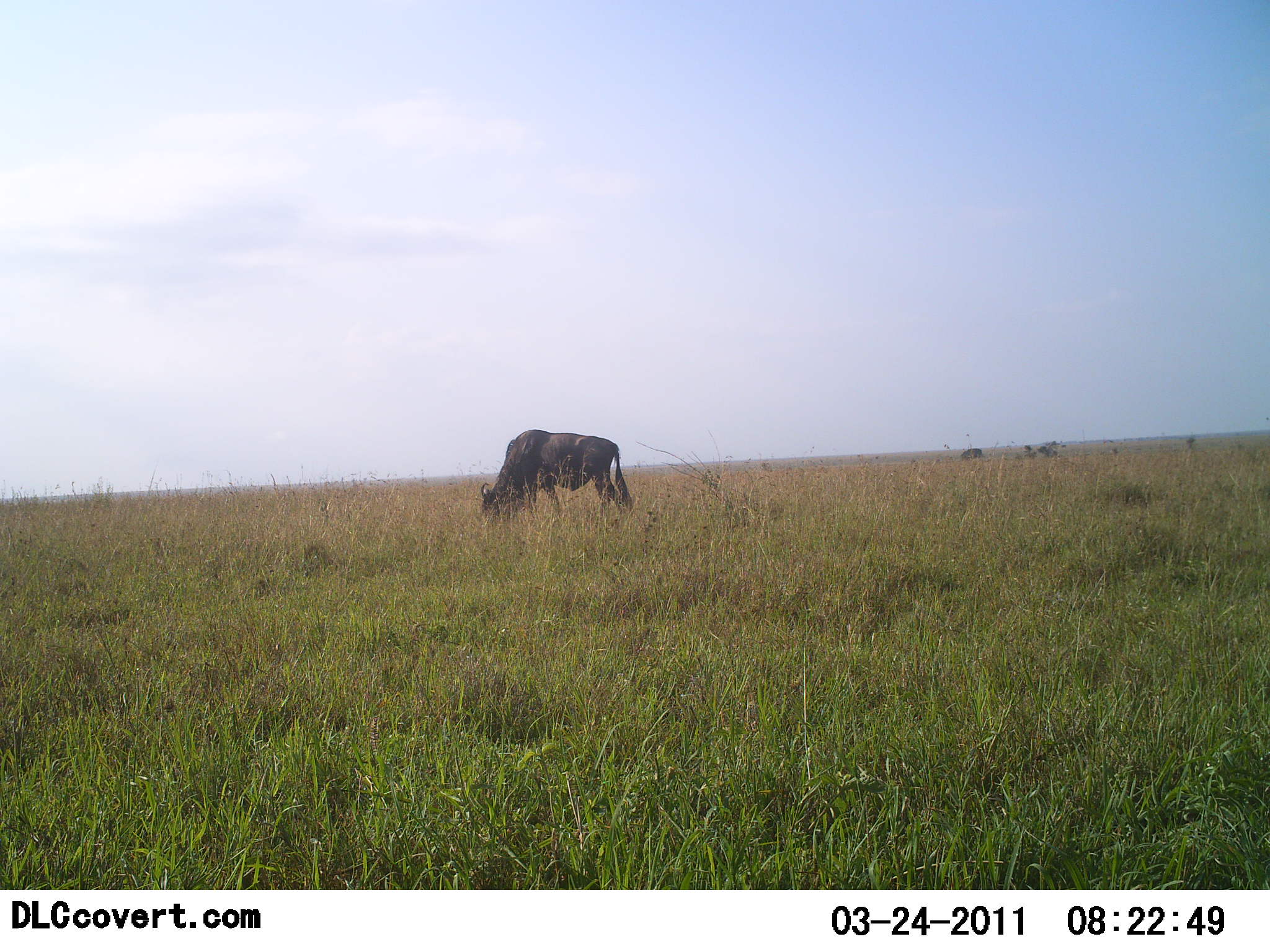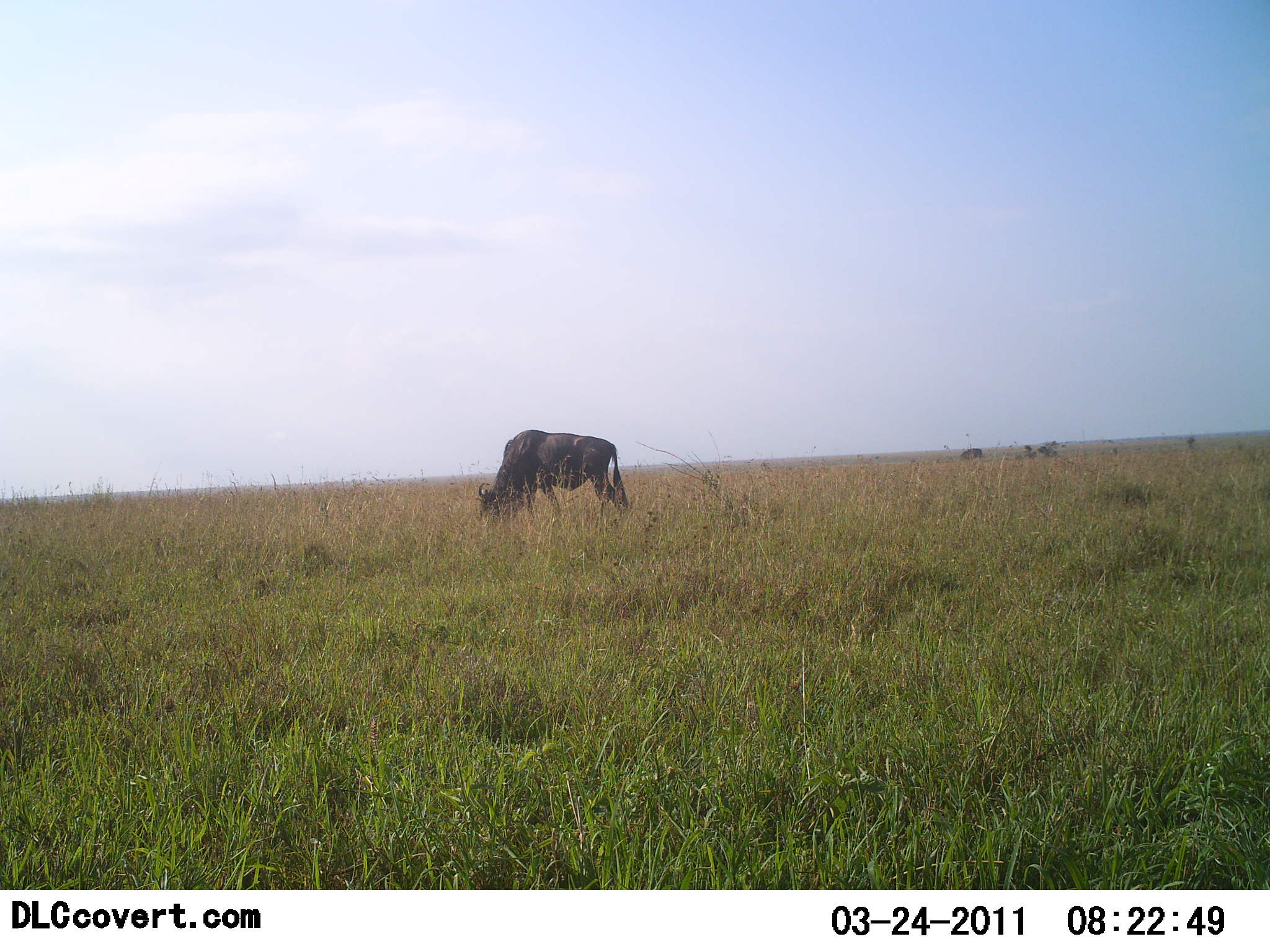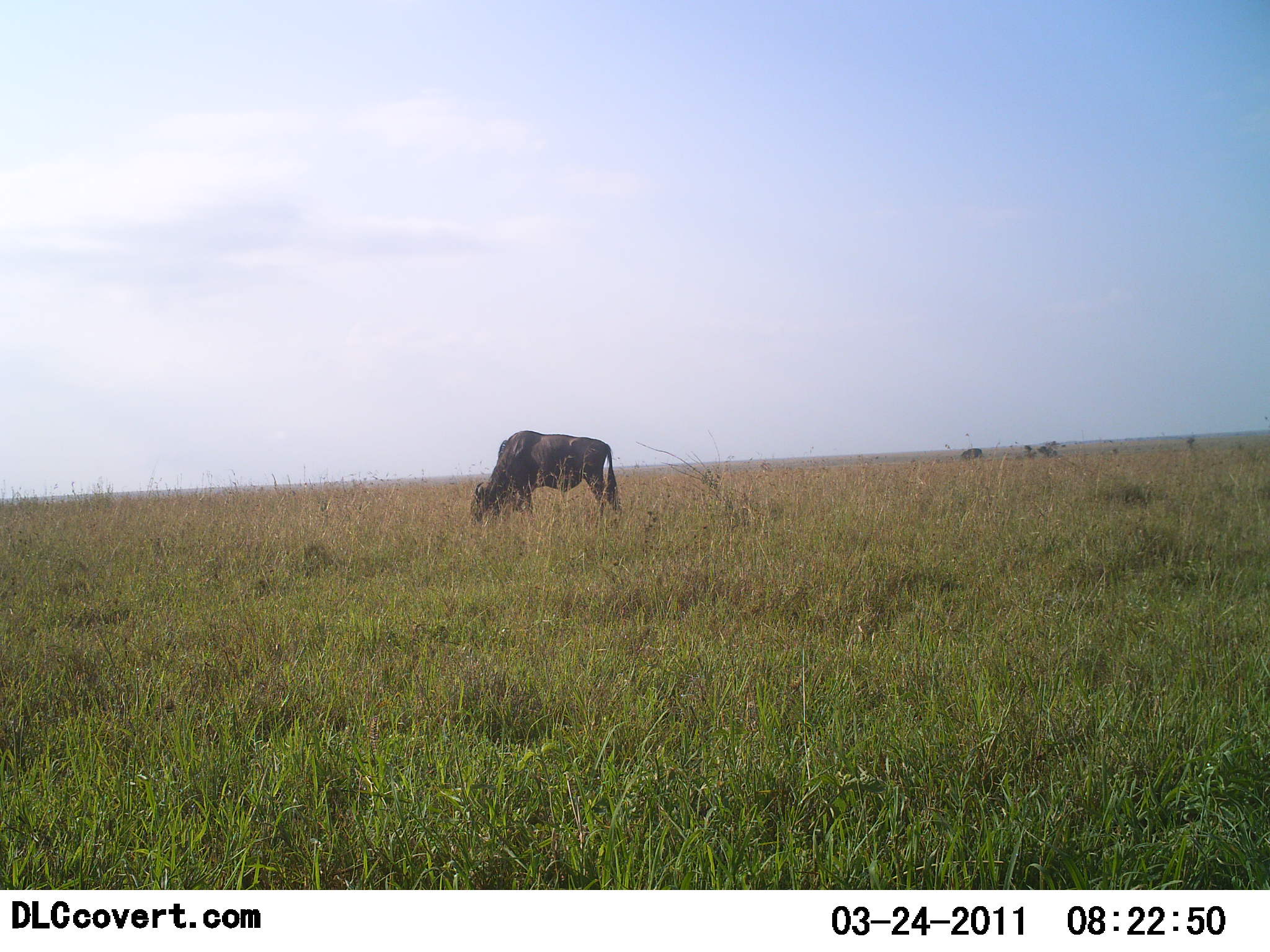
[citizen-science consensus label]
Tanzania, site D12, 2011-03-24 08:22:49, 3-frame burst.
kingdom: Animalia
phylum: Chordata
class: Mammalia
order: Artiodactyla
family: Bovidae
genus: Connochaetes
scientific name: Connochaetes taurinus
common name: blue wildebeest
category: wildebeest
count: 1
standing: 23%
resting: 8%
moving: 0%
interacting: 0%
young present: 0%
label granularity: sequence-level